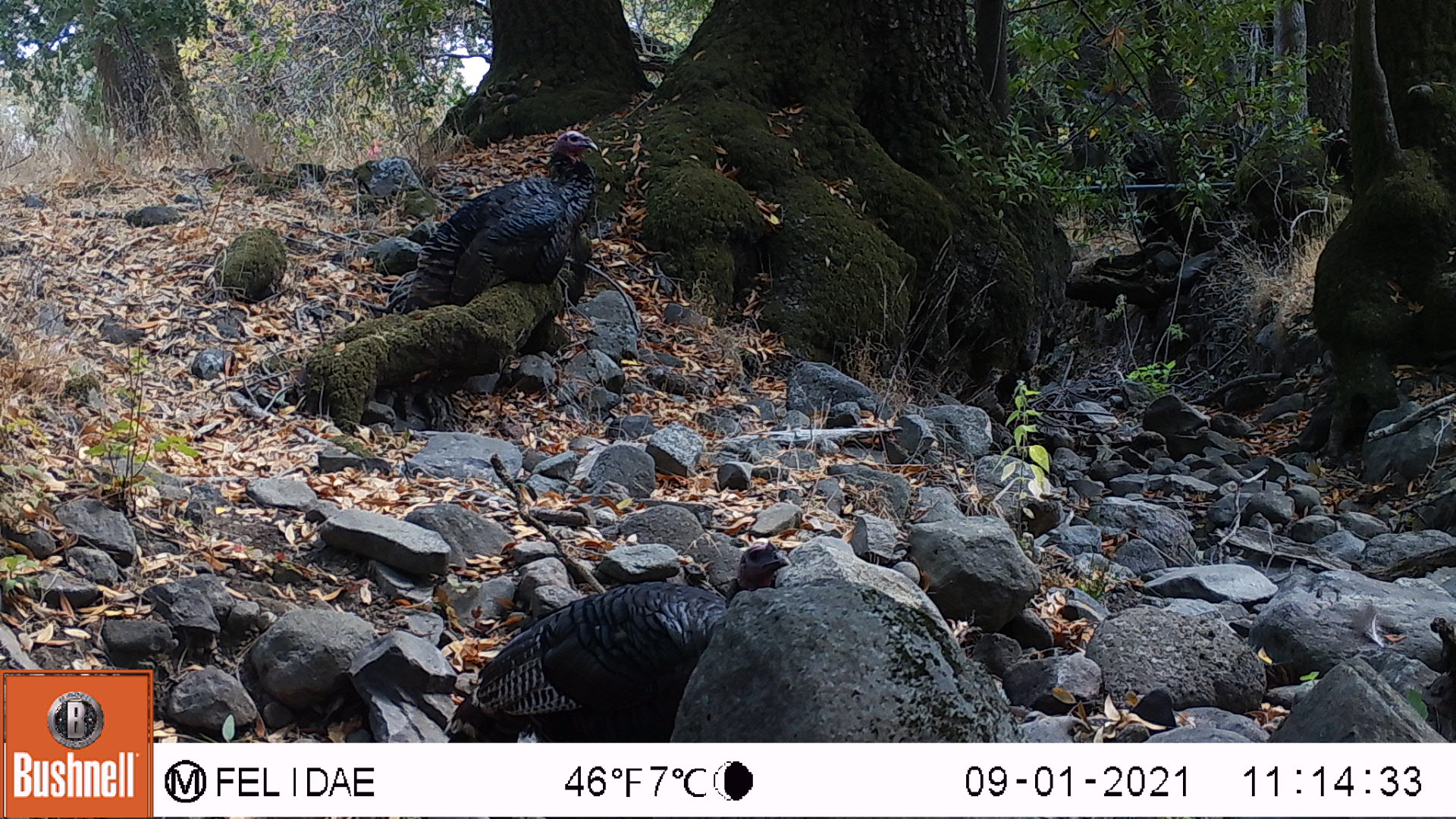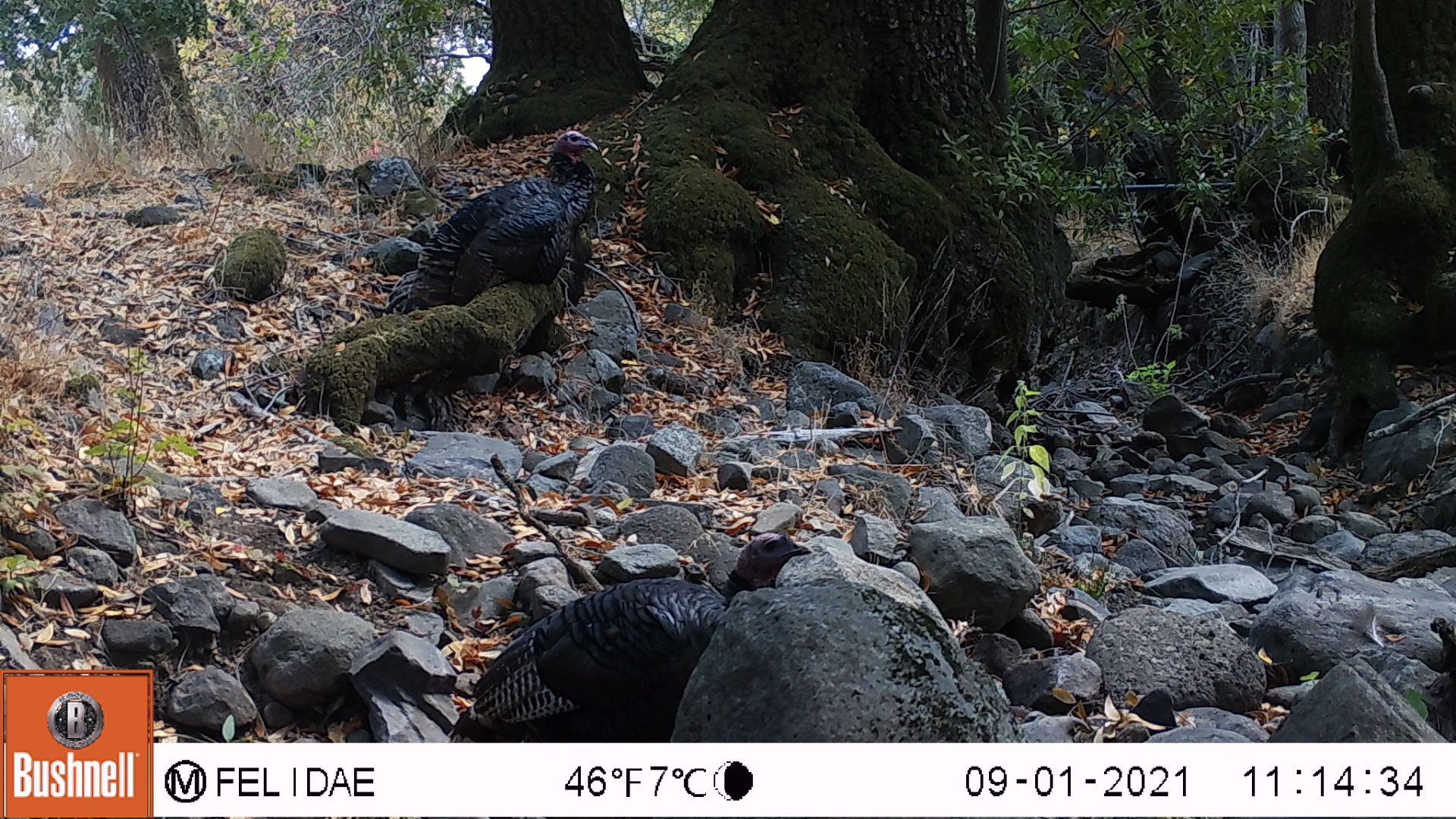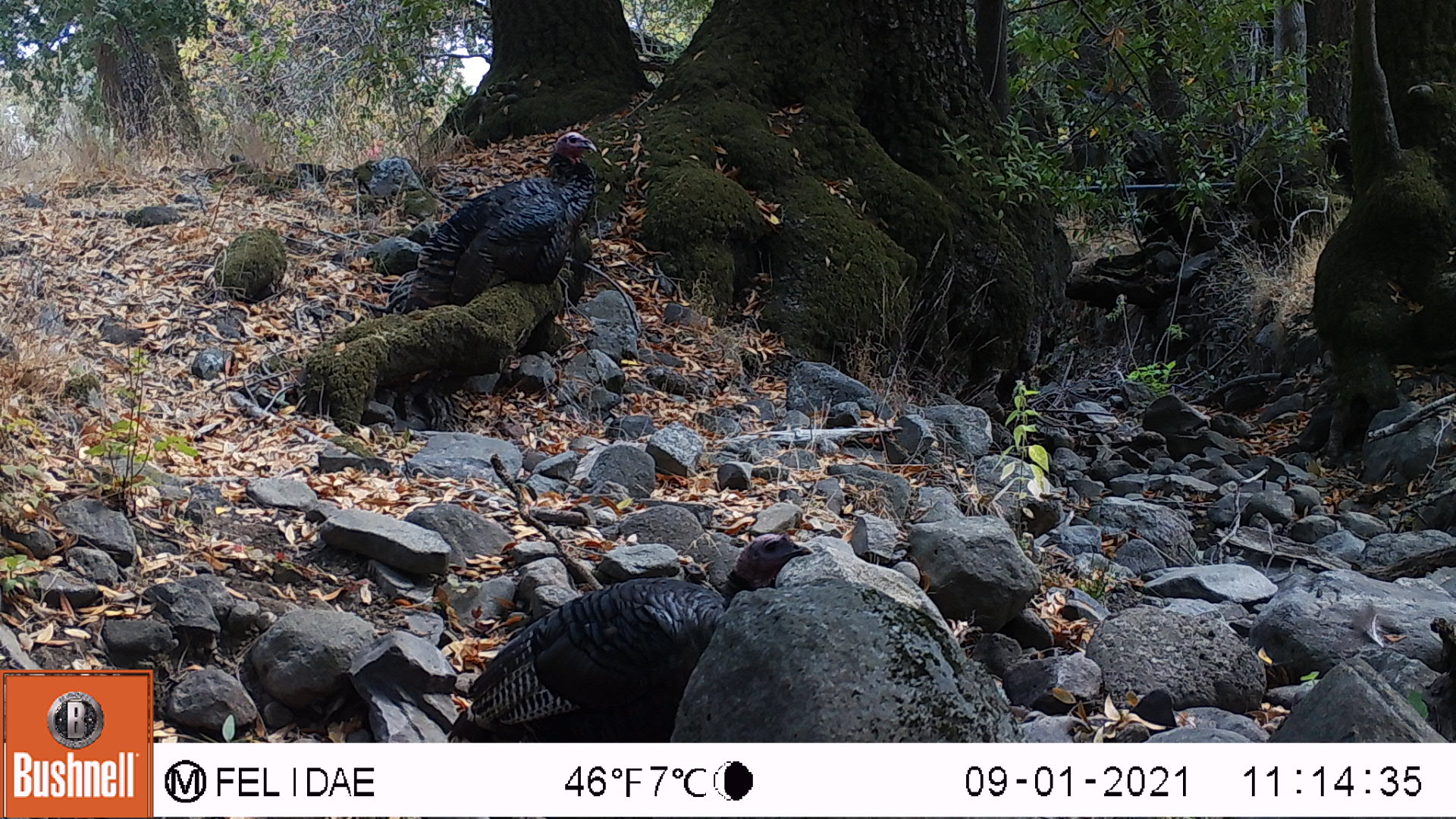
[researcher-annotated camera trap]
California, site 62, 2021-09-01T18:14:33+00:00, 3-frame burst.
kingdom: Animalia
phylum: Chordata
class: Aves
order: Galliformes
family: Phasianidae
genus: Meleagris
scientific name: Meleagris gallopavo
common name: turkey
Turkey (Meleagris gallopavo).